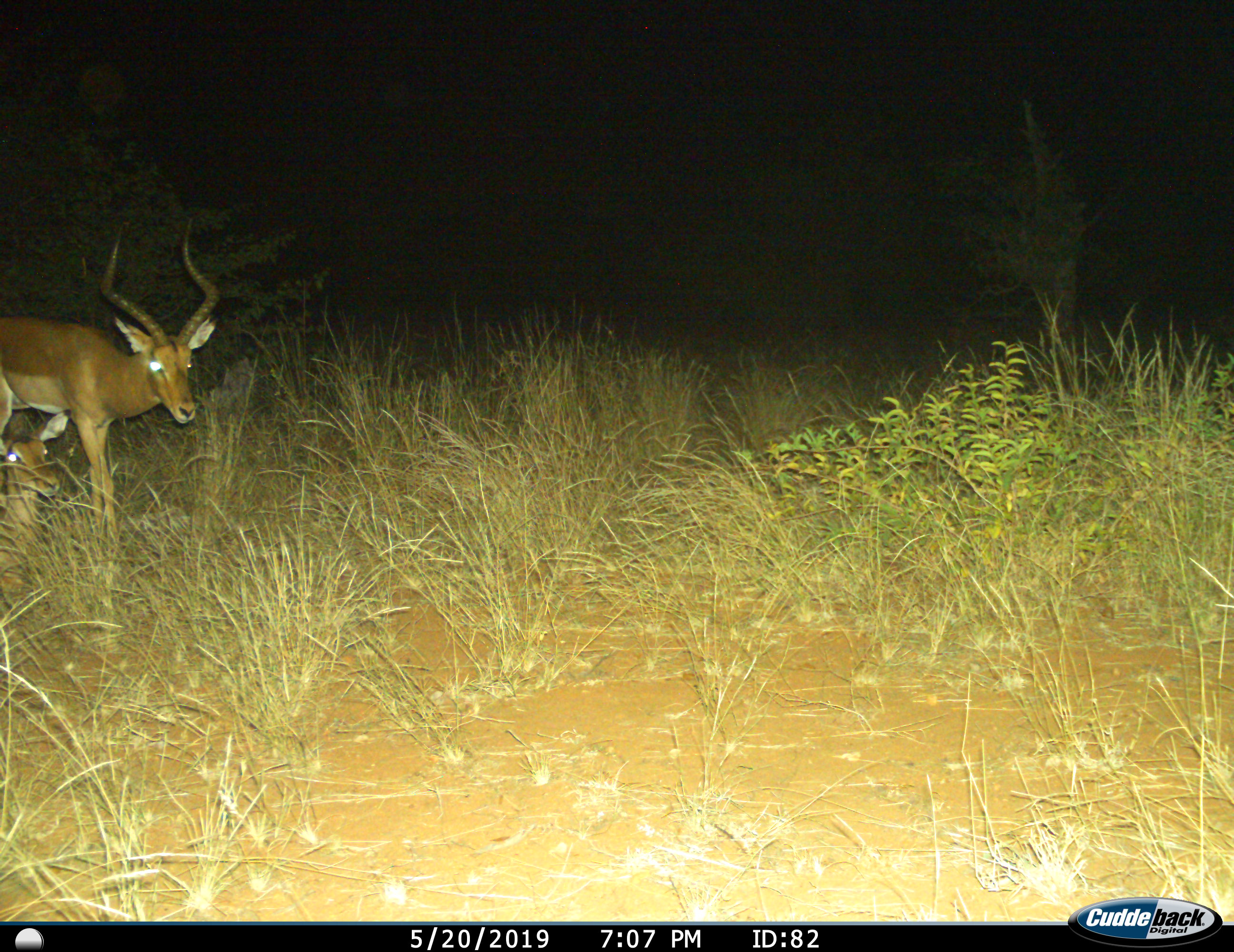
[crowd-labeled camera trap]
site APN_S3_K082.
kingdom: Animalia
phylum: Chordata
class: Mammalia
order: Artiodactyla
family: Bovidae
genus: Aepyceros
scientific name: Aepyceros melampus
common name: impala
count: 2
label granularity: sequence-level